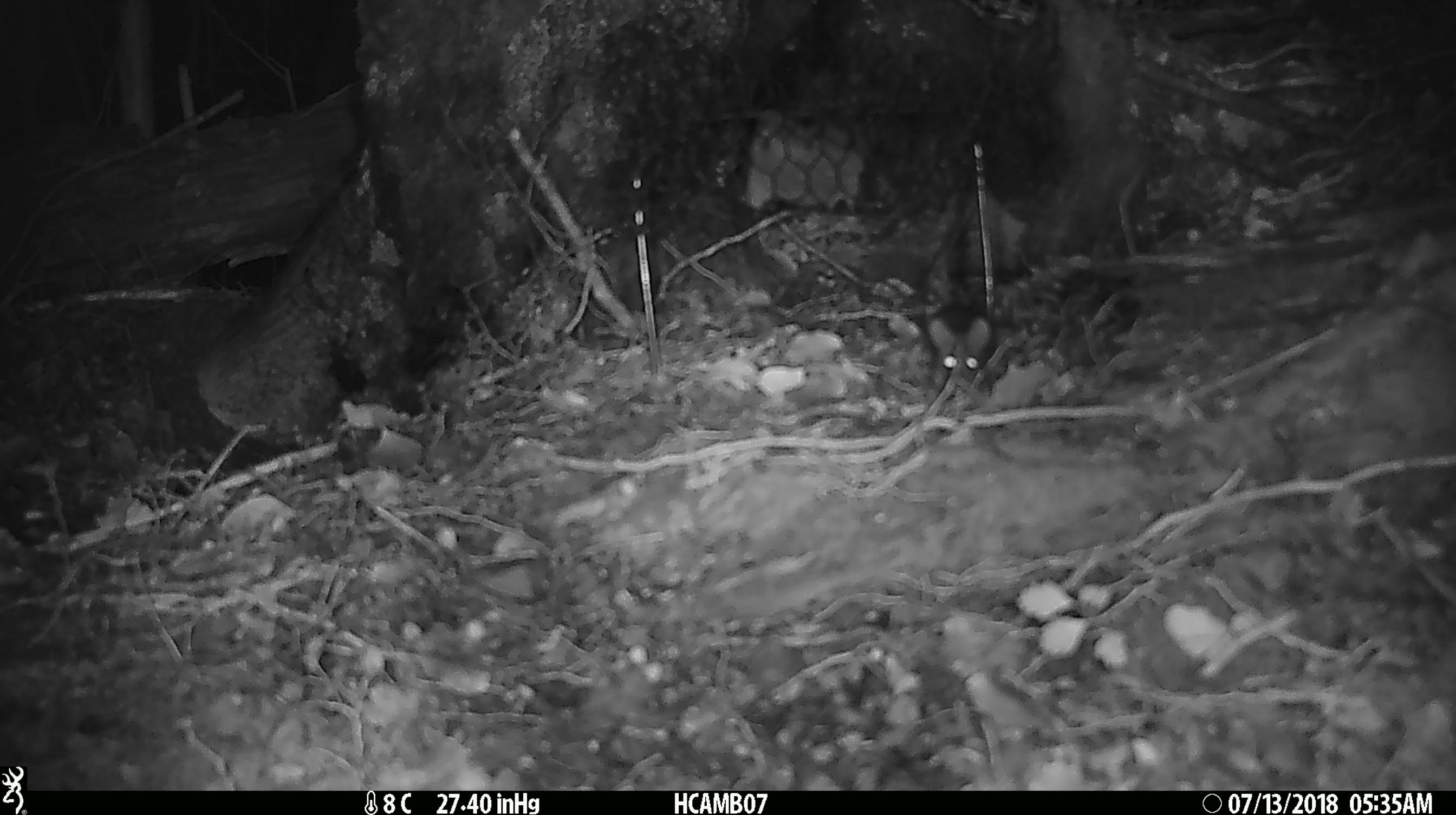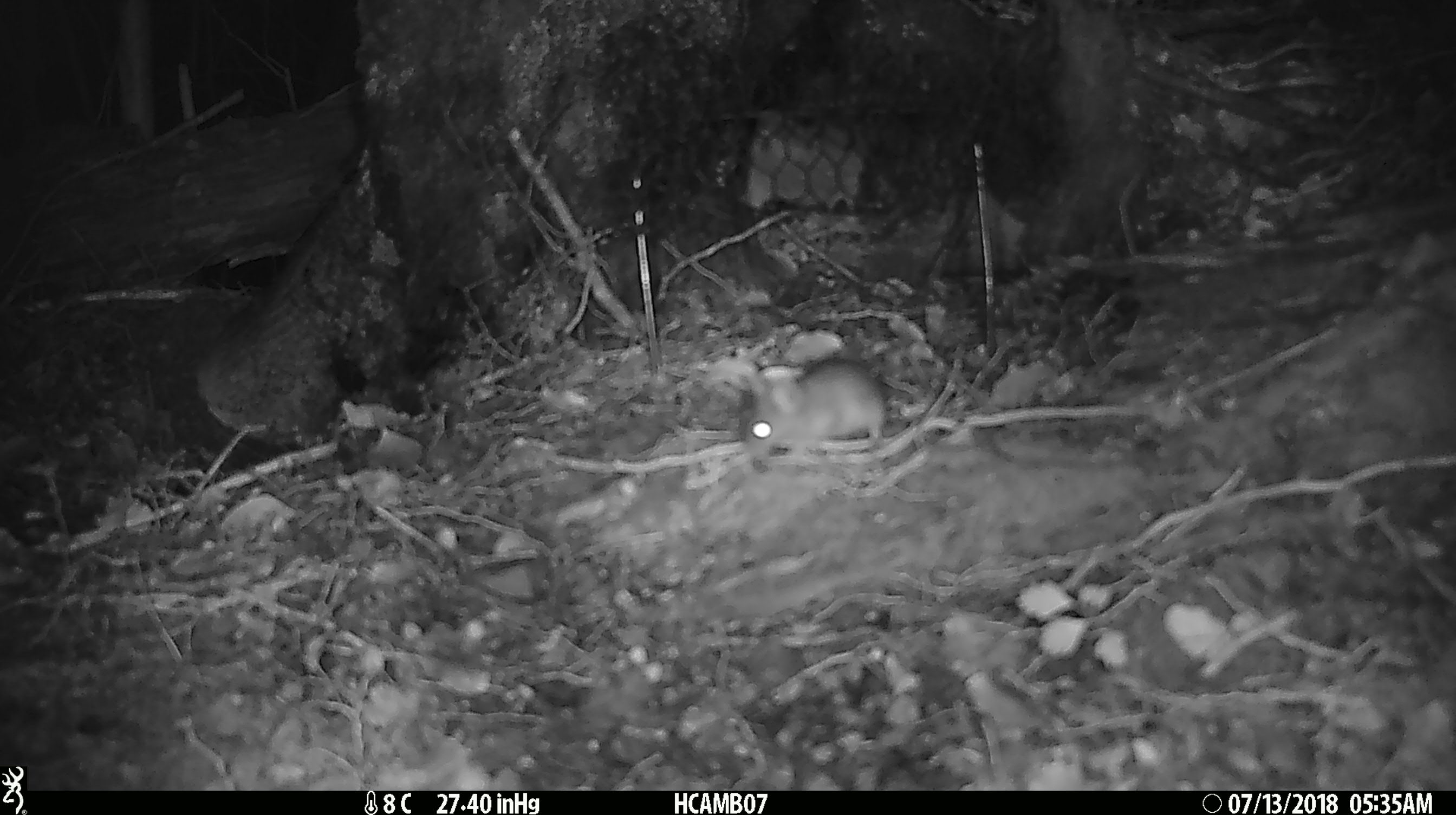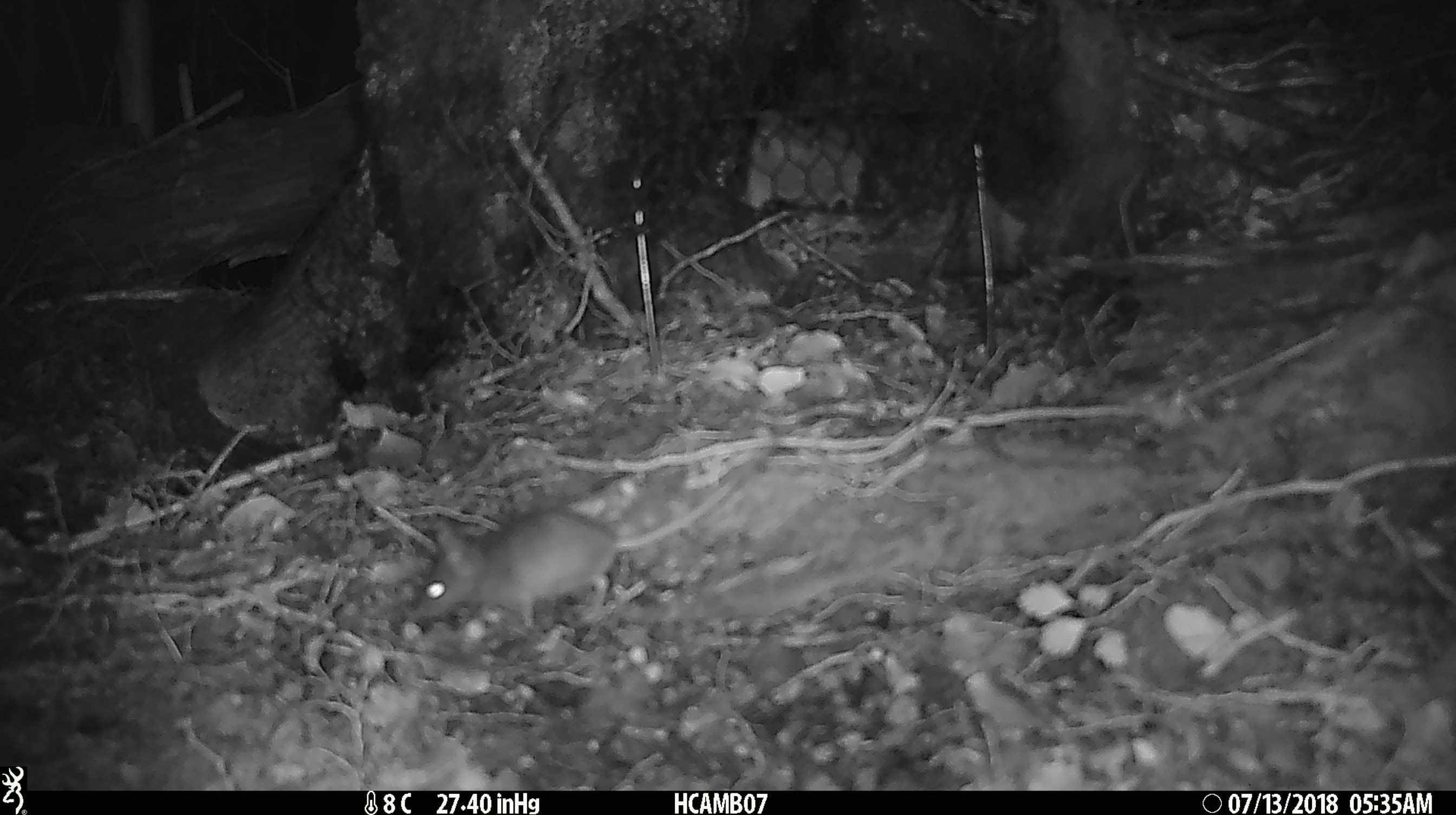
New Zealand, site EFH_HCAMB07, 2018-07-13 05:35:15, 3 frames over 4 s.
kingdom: Animalia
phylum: Chordata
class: Mammalia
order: Rodentia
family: Muridae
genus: Mus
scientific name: Mus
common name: mouse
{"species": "mouse (Mus)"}